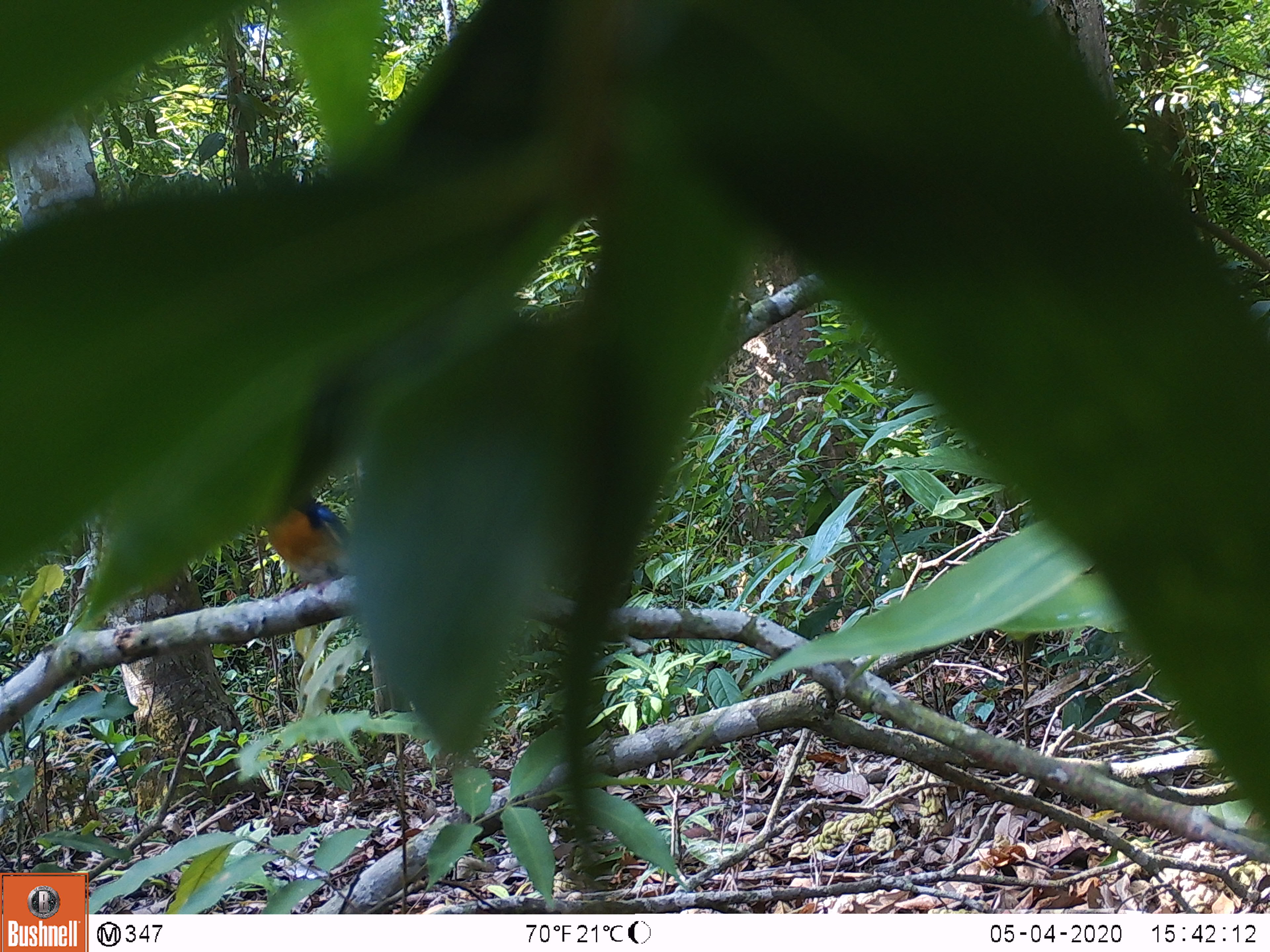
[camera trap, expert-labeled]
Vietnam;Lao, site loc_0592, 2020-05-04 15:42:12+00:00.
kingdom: Animalia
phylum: Chordata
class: Aves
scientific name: Aves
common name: bird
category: unidentified bird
Unidentified bird (bird) (Aves). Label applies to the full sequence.